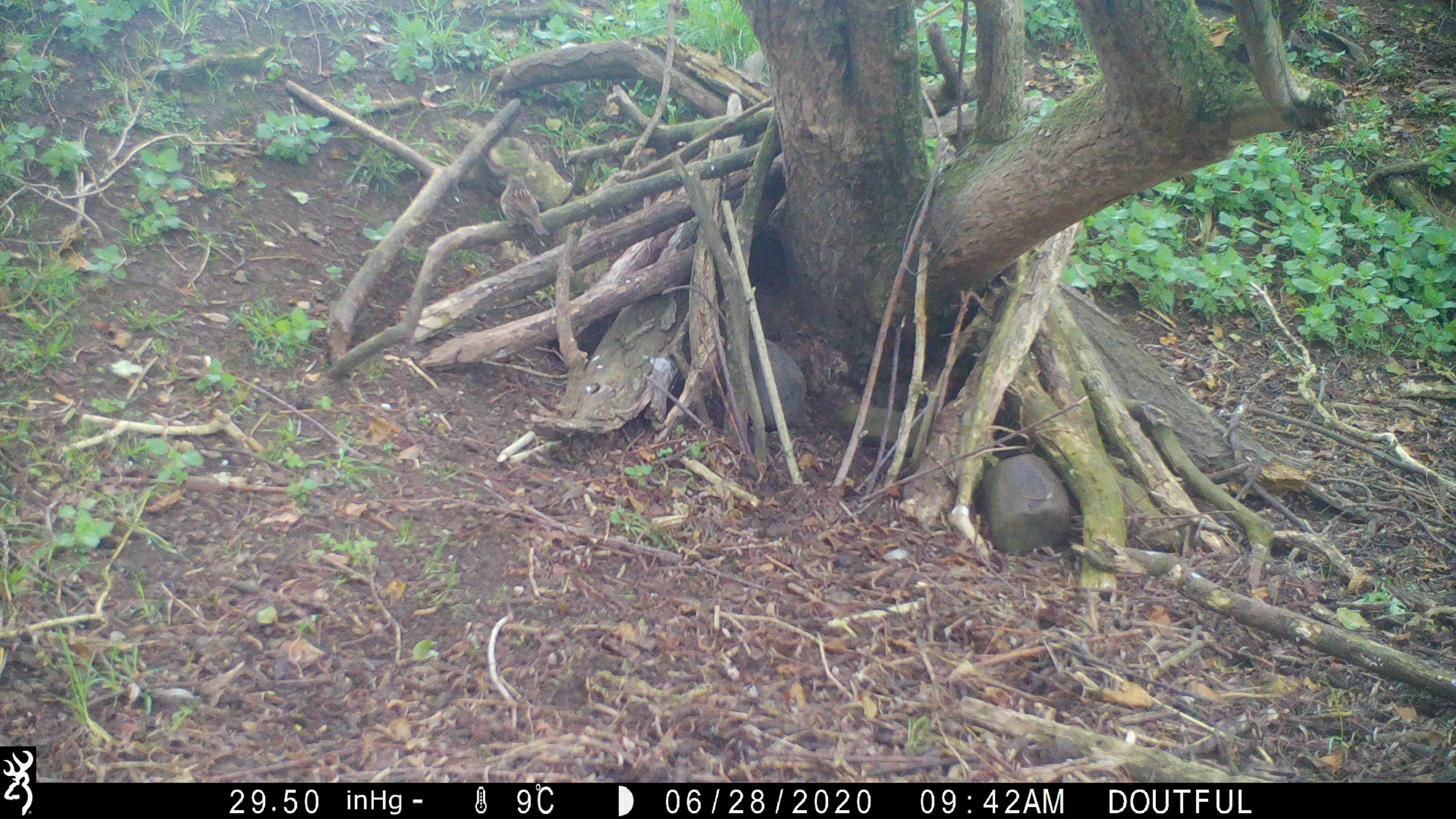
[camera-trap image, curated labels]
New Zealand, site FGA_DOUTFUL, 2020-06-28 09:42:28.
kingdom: Animalia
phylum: Chordata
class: Aves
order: Passeriformes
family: Prunellidae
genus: Prunella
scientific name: Prunella modularis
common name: dunnock